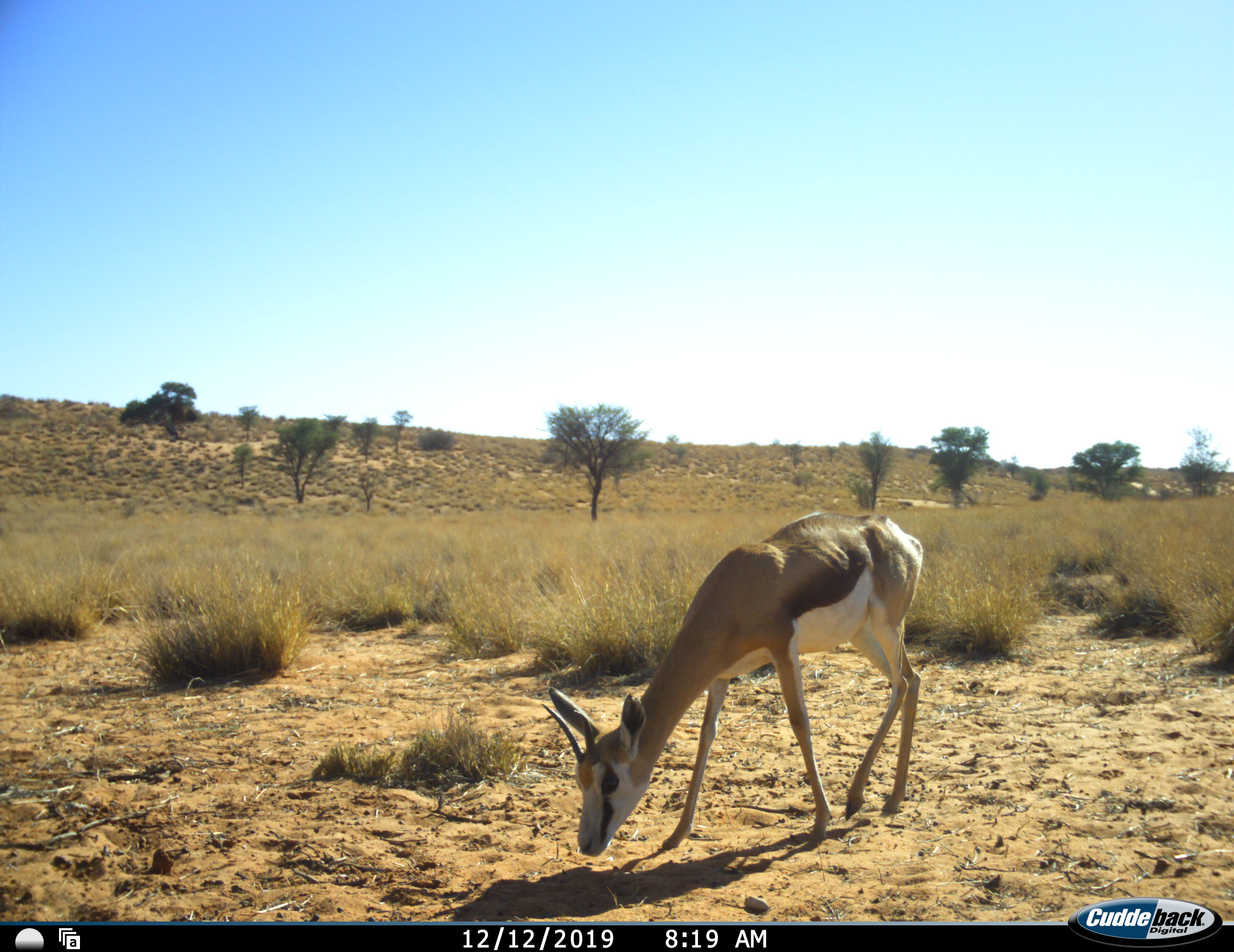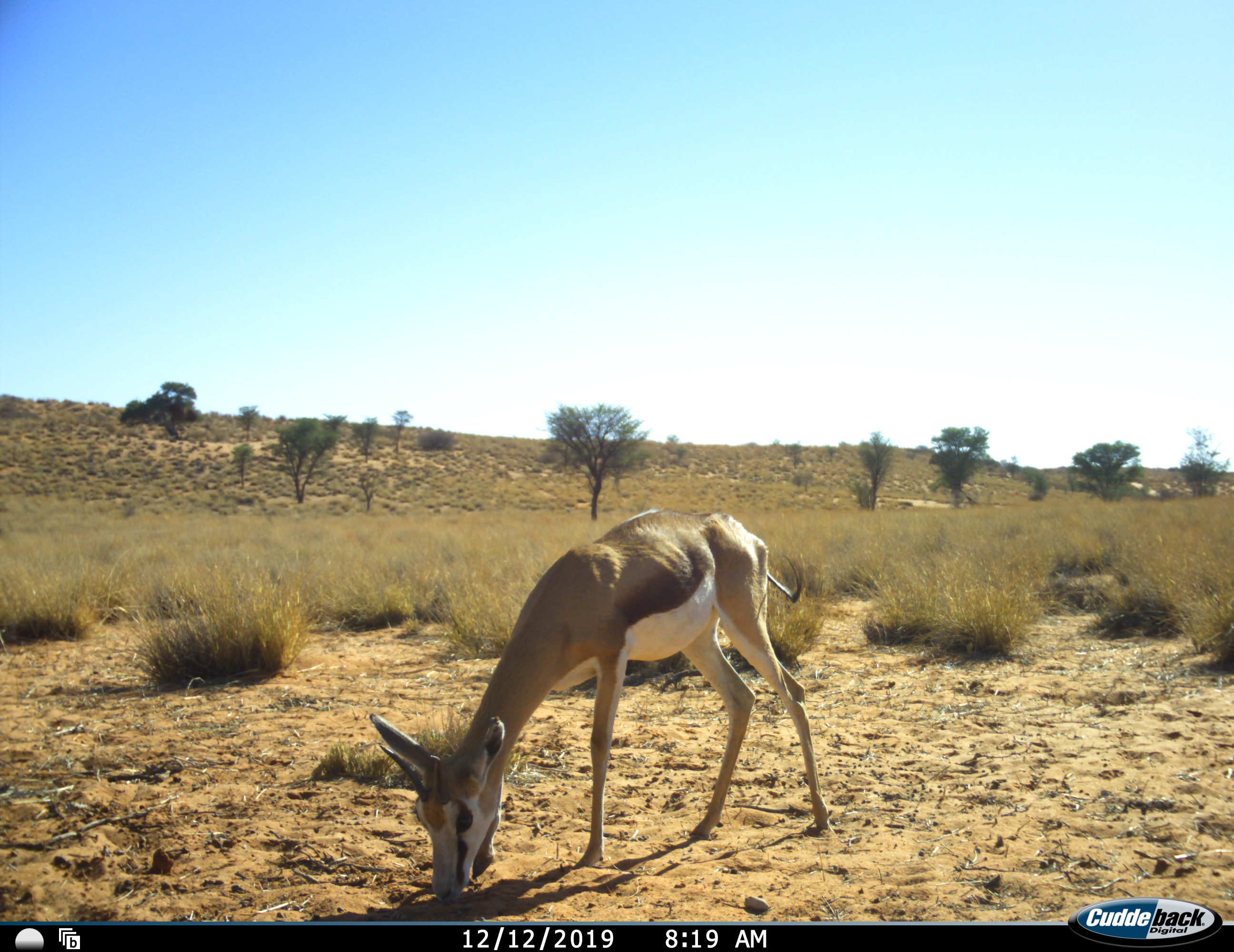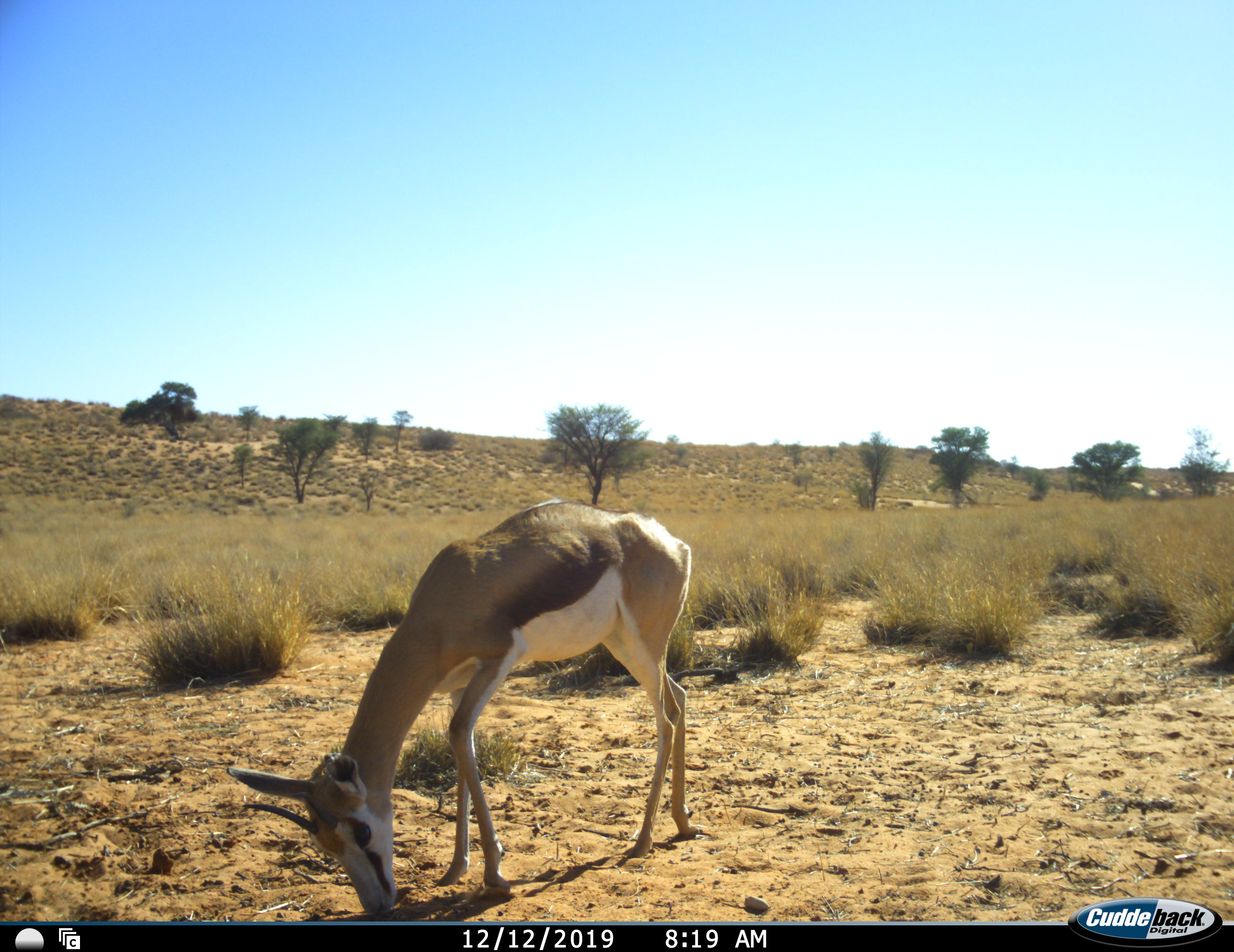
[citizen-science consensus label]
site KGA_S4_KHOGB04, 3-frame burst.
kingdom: Animalia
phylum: Chordata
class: Mammalia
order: Artiodactyla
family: Bovidae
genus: Antidorcas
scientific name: Antidorcas marsupialis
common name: springbok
Springbok (Antidorcas marsupialis), count 1. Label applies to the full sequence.